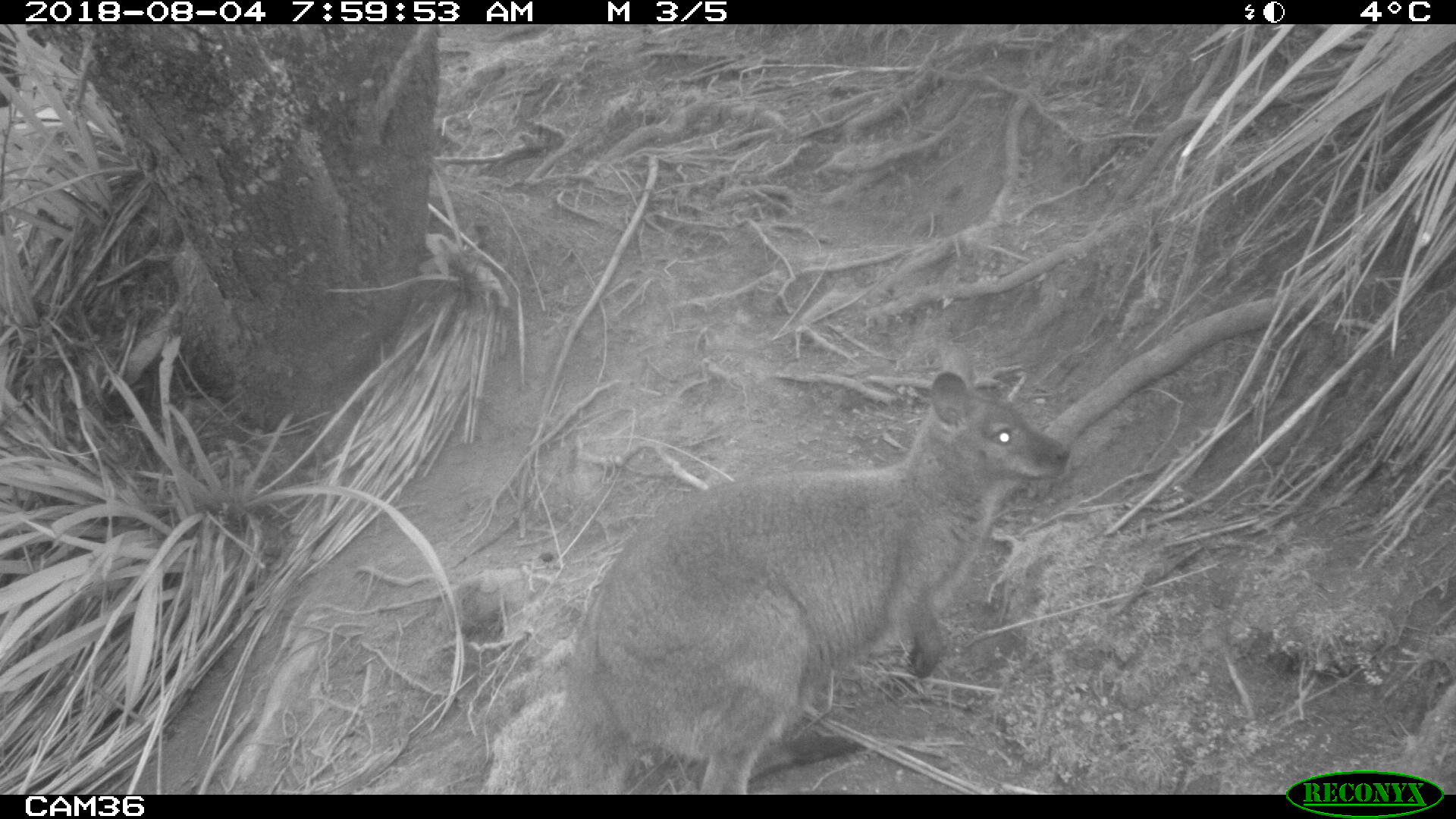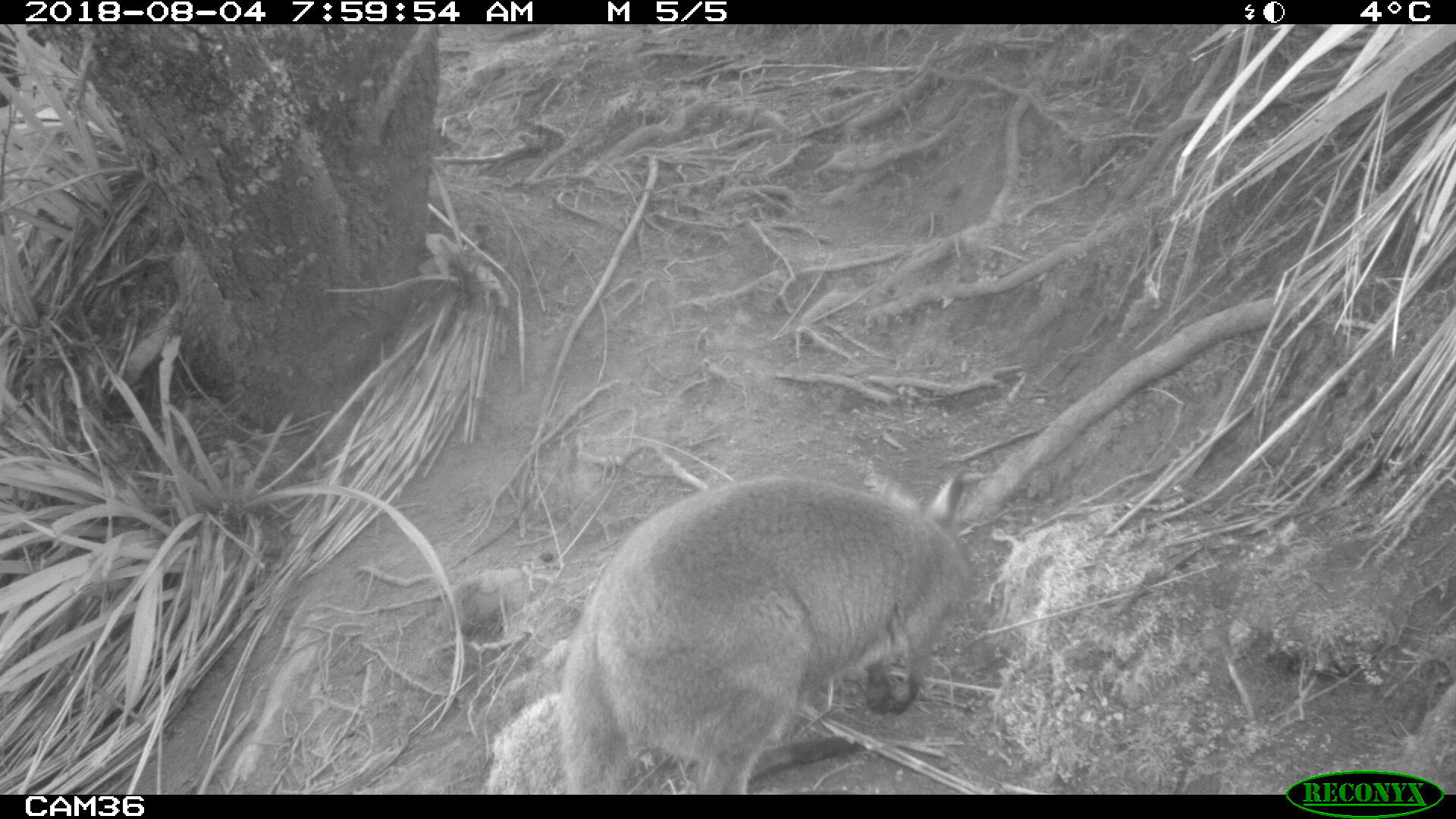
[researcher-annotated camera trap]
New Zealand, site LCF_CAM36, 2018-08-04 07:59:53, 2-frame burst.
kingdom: Animalia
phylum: Chordata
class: Mammalia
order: Diprotodontia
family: Macropodidae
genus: Notamacropus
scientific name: Notamacropus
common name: wallaby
Wallaby (Notamacropus).